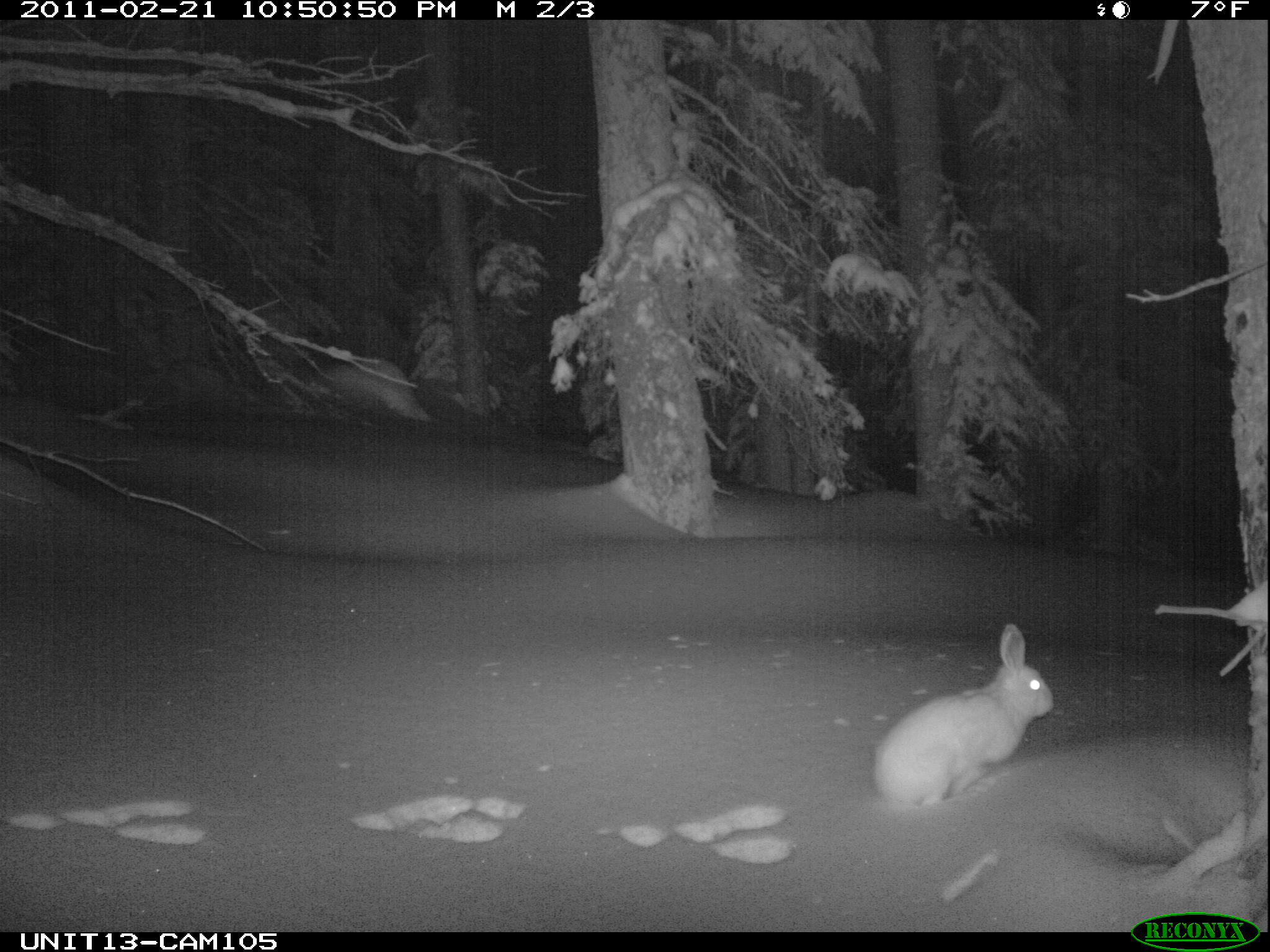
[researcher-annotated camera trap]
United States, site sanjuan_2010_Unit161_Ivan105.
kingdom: Animalia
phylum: Chordata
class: Mammalia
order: Lagomorpha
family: Leporidae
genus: Lepus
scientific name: Lepus americanus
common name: snowshoe hare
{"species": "Lepus americanus (snowshoe hare)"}